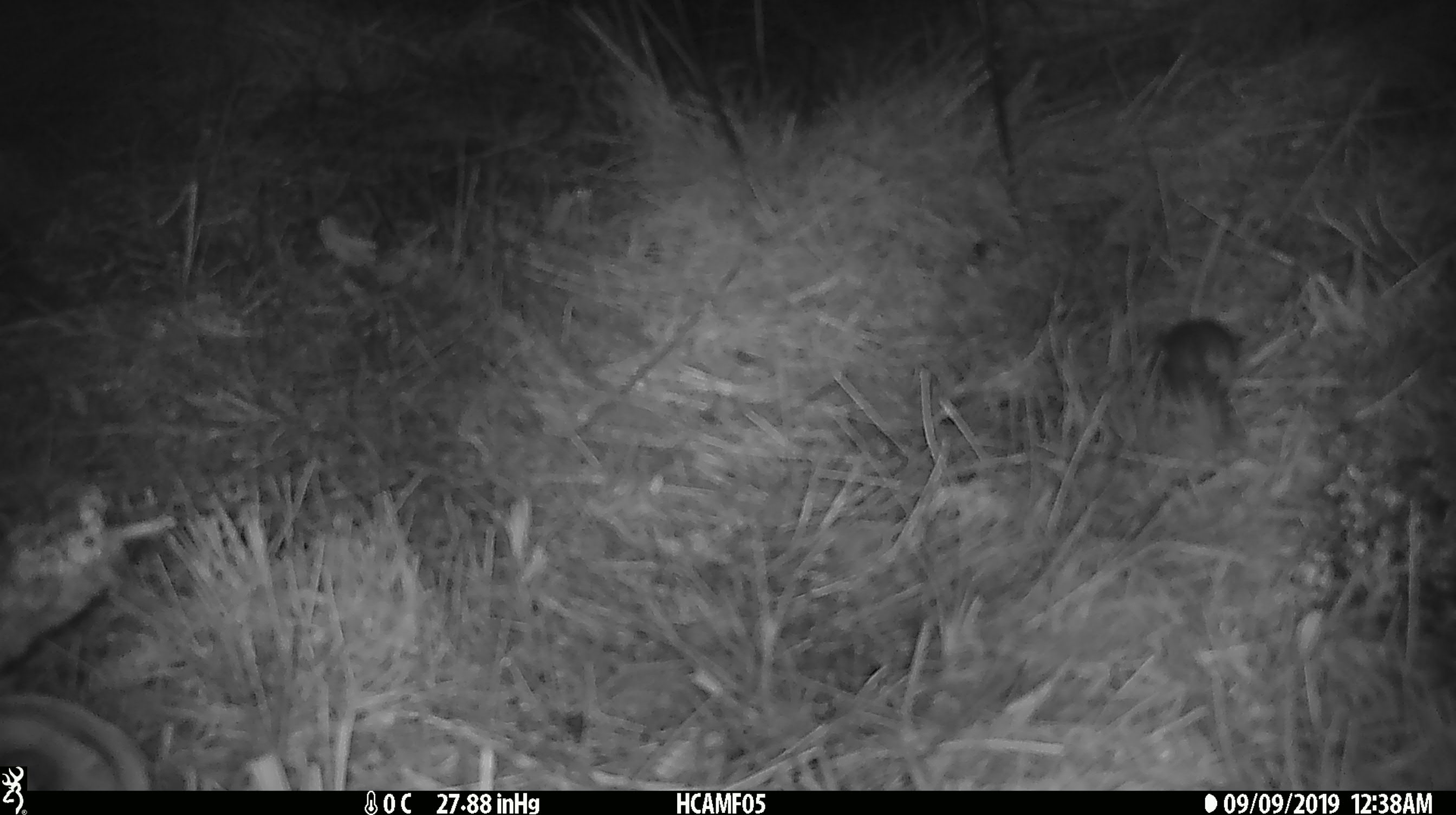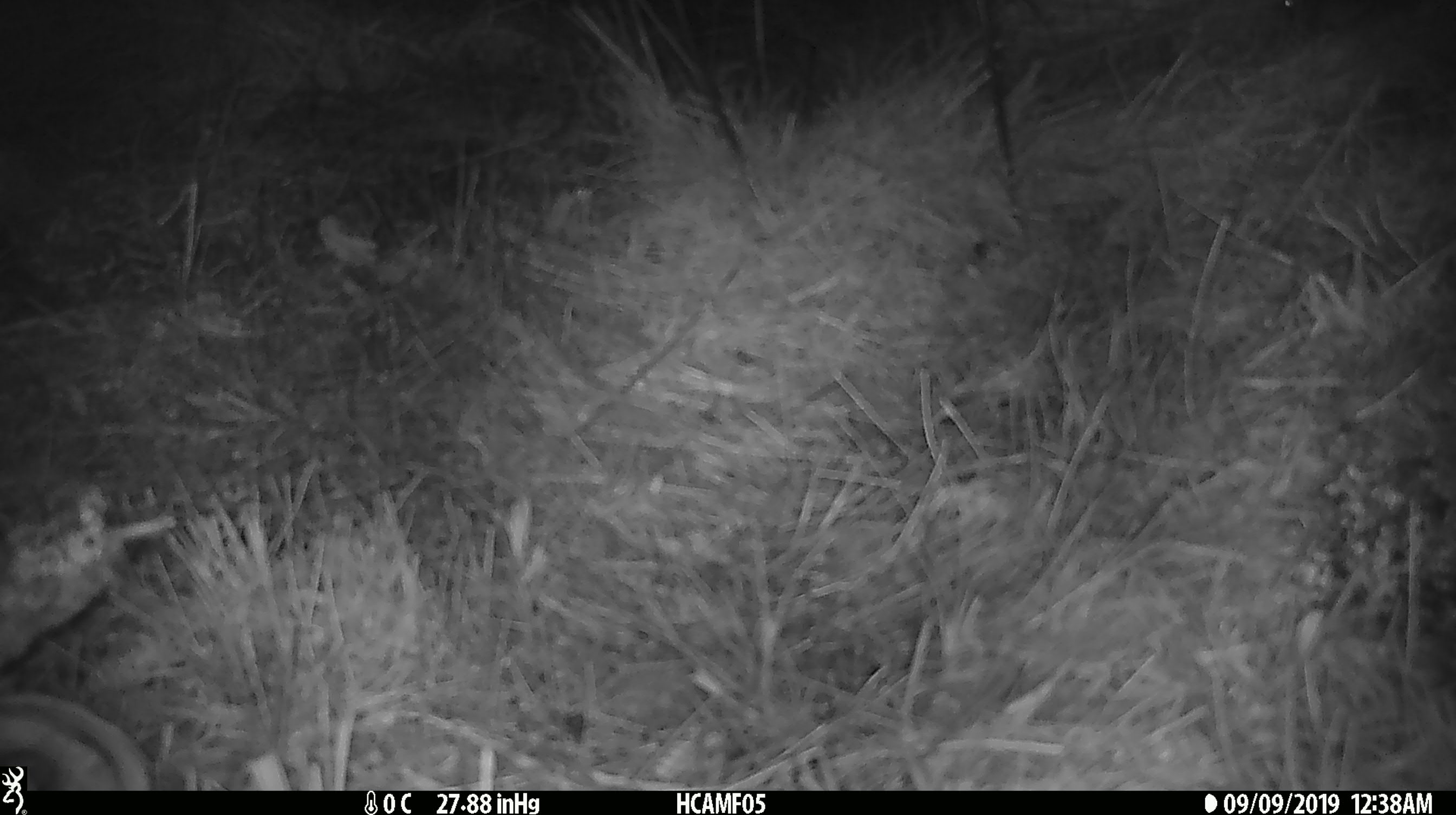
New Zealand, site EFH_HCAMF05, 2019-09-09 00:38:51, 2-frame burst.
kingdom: Animalia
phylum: Chordata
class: Mammalia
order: Rodentia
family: Muridae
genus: Mus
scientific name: Mus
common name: mouse